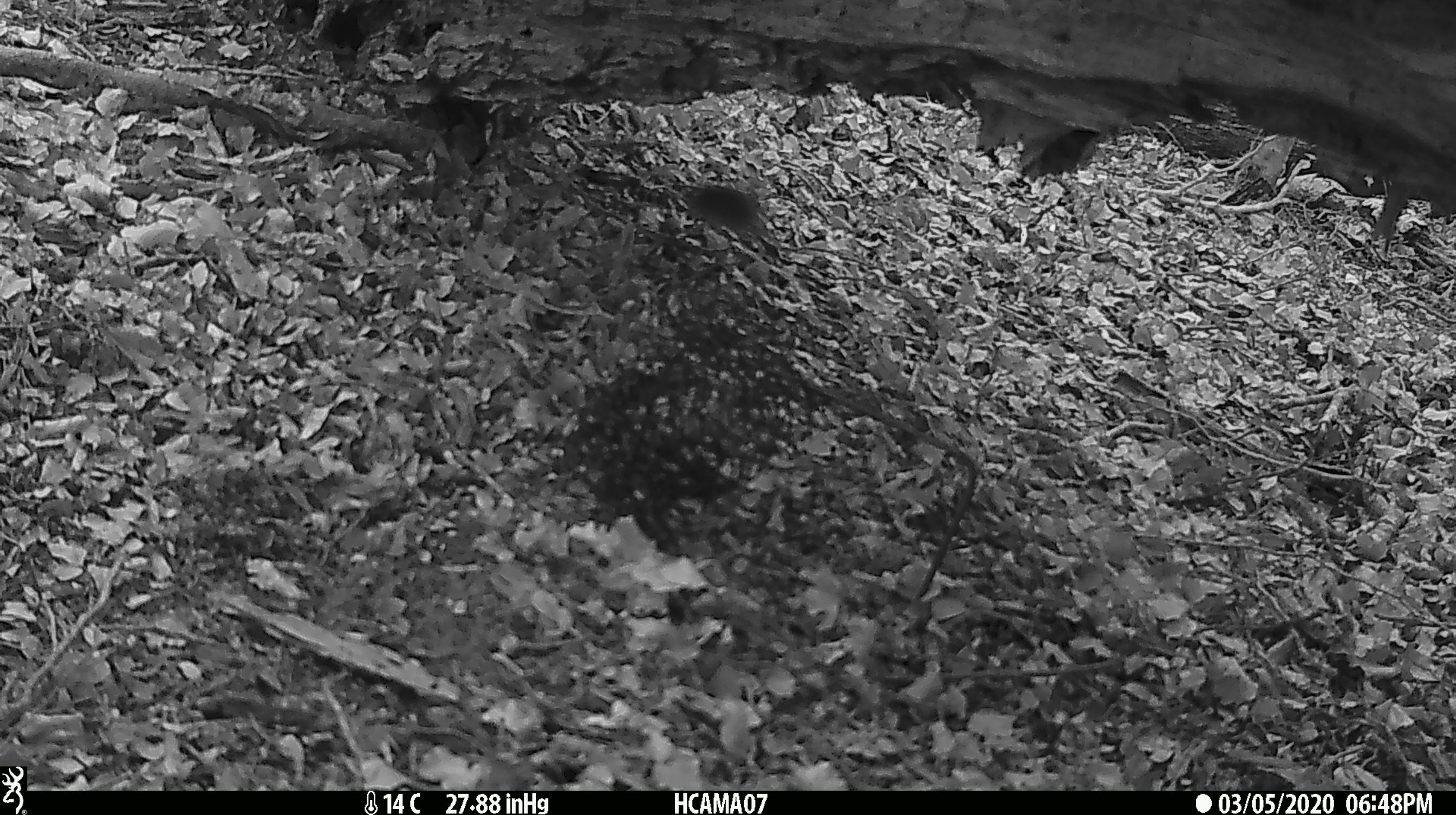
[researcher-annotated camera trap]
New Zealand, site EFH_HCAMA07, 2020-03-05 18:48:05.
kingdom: Animalia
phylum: Chordata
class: Mammalia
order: Rodentia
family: Muridae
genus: Mus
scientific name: Mus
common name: mouse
Mouse (Mus).